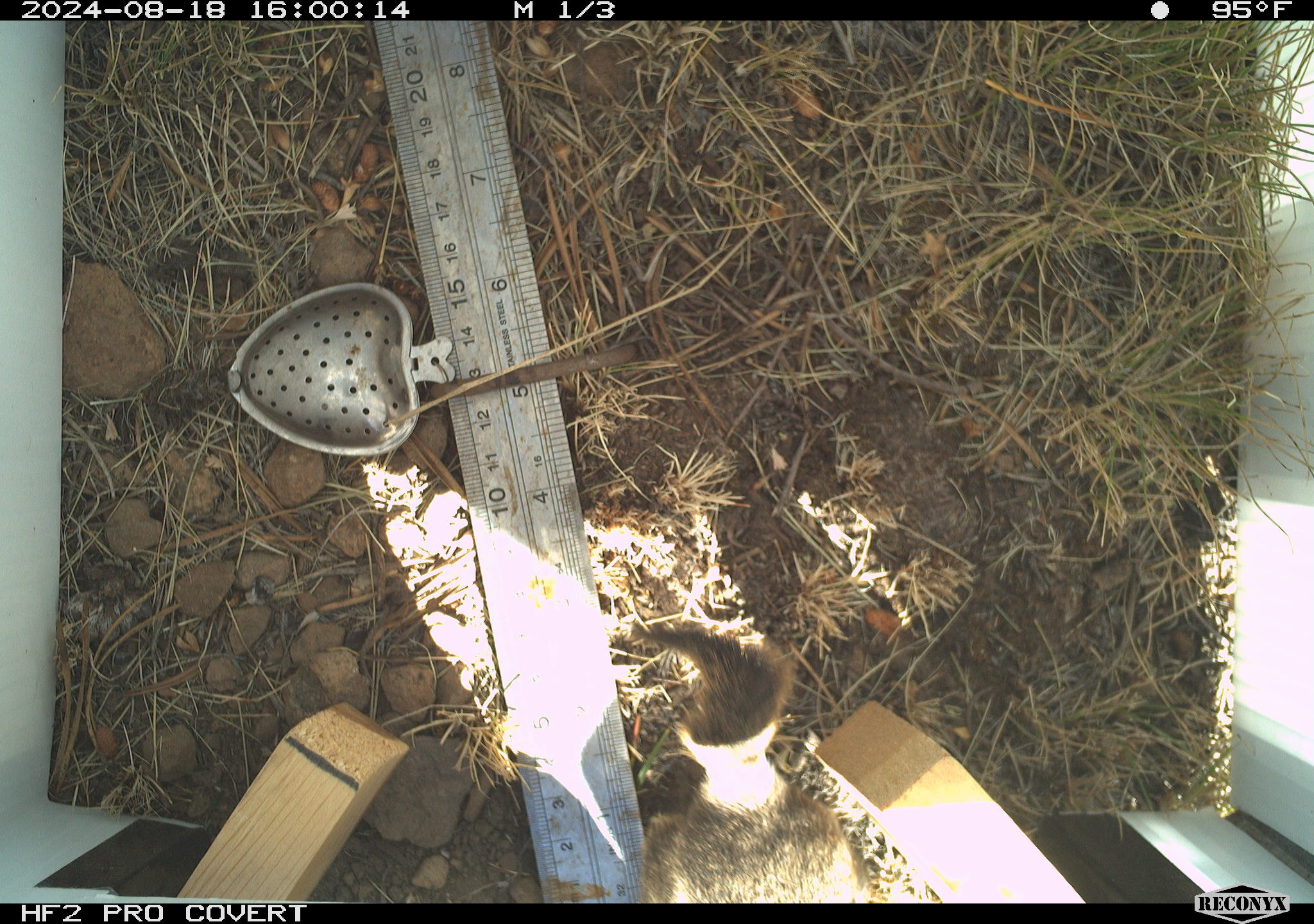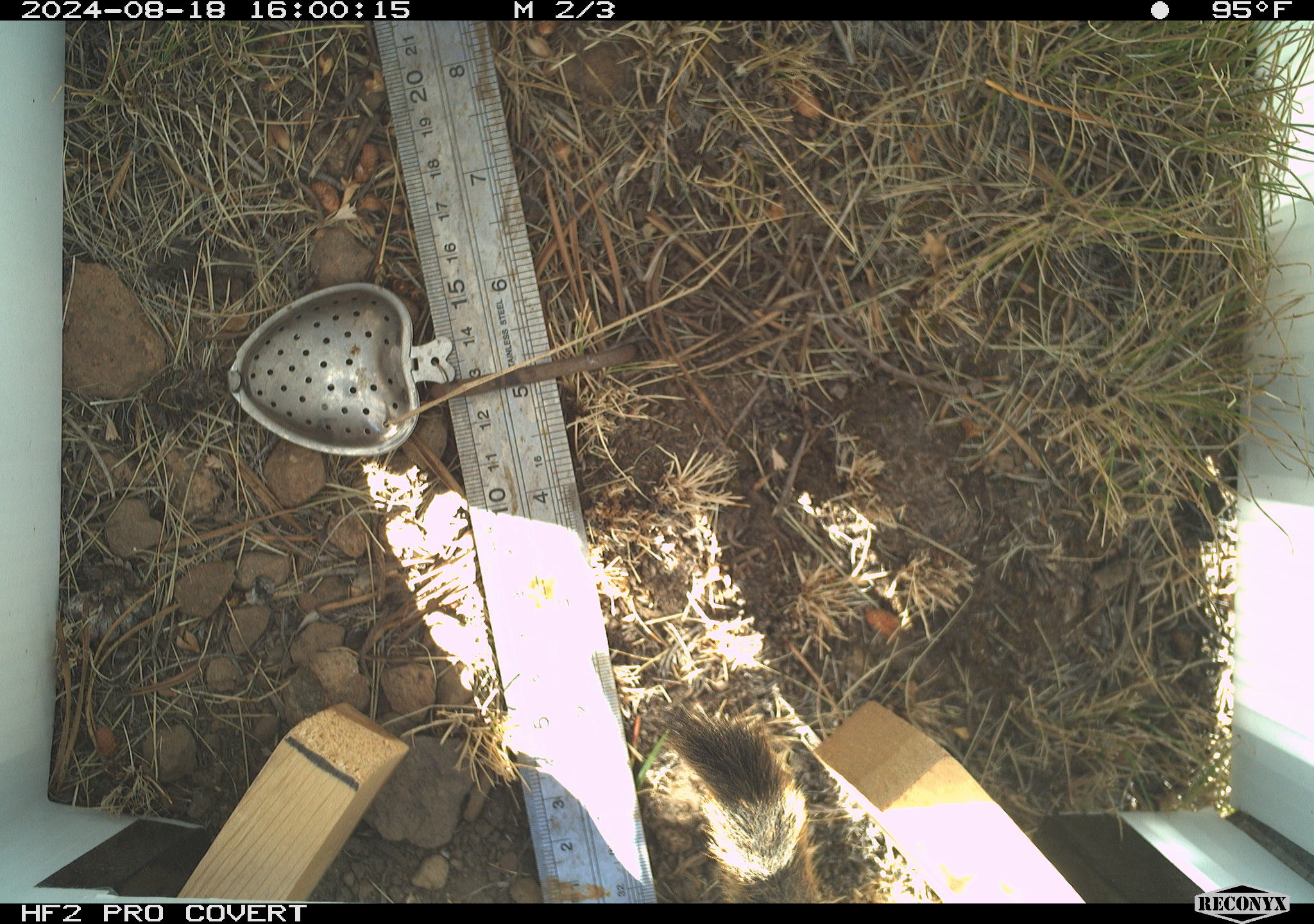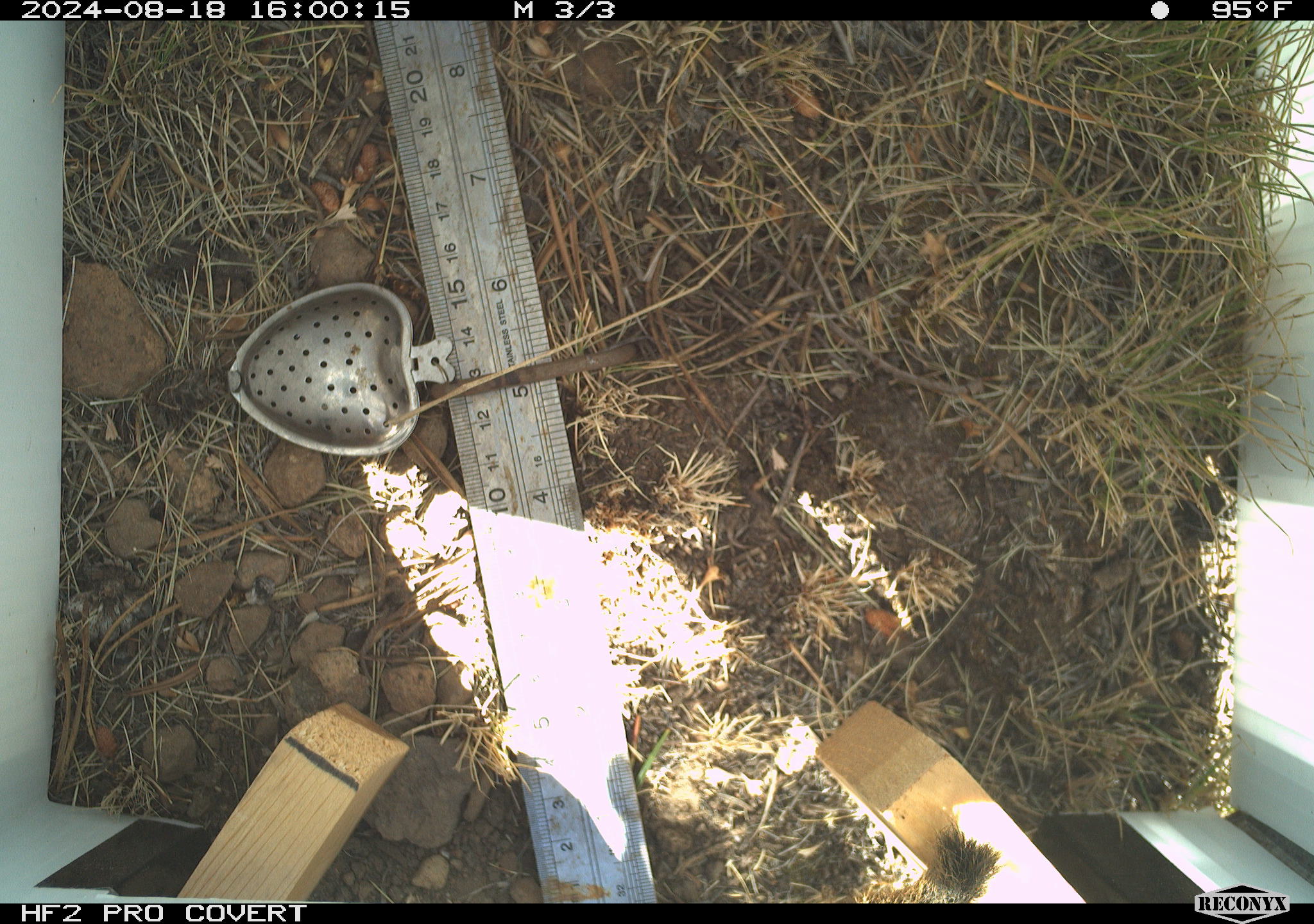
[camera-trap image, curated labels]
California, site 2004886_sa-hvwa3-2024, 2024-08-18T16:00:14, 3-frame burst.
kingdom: Animalia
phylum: Chordata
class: Mammalia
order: Rodentia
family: Sciuridae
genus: Callospermophilus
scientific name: Callospermophilus lateralis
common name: golden mantled ground squirrel